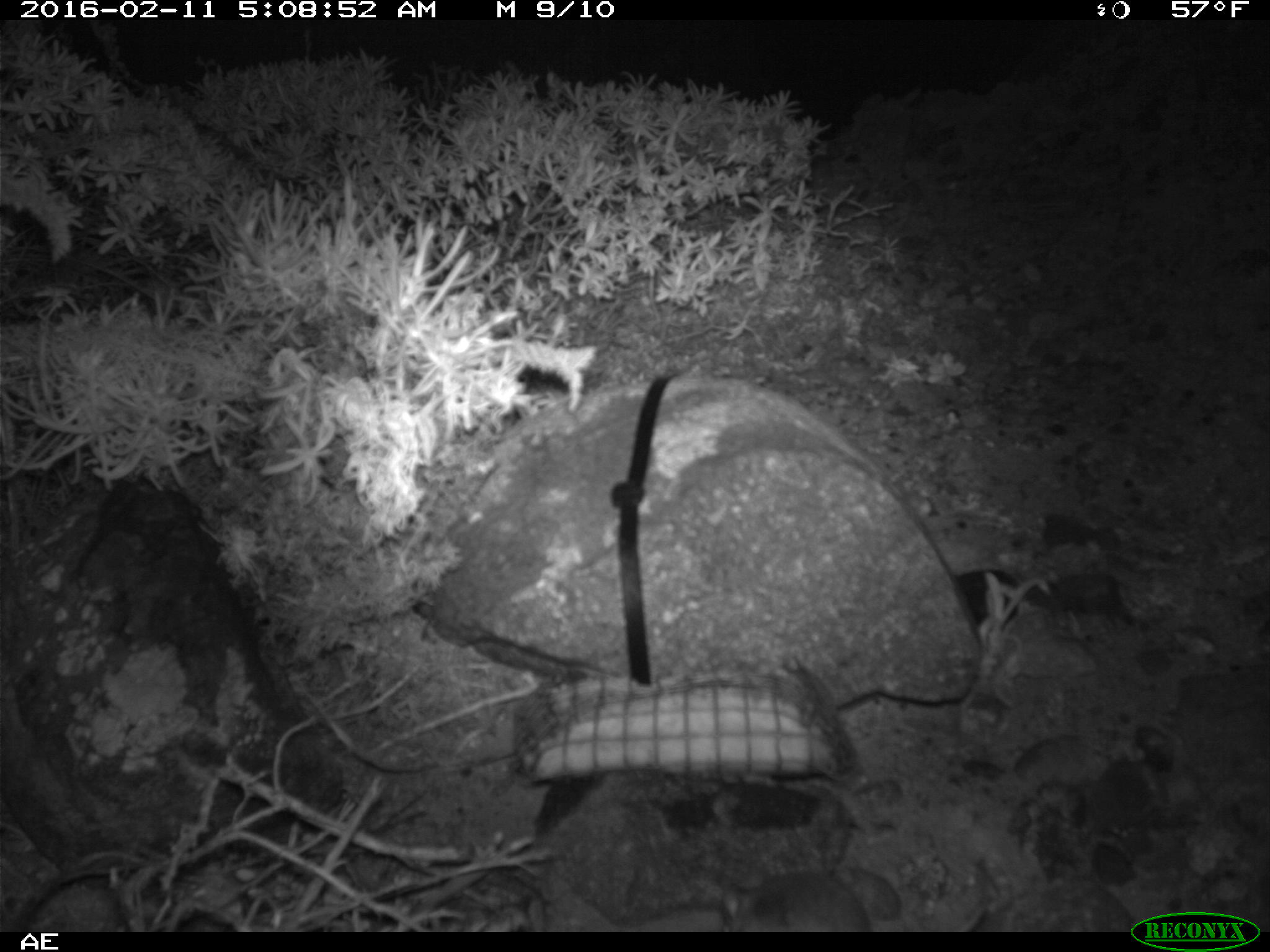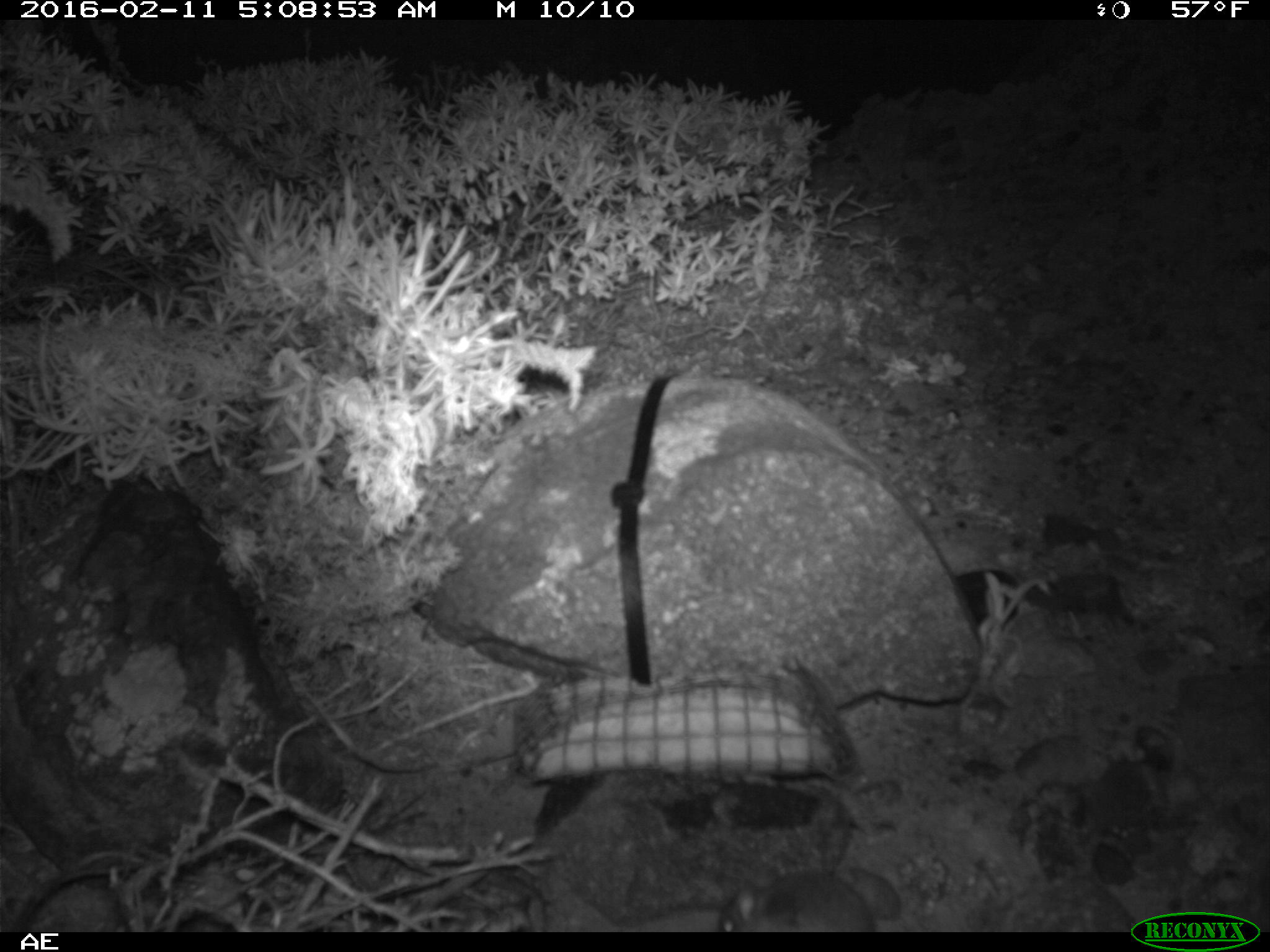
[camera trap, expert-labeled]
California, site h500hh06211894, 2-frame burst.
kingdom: Animalia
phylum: Chordata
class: Mammalia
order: Rodentia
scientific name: Rodentia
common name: rodent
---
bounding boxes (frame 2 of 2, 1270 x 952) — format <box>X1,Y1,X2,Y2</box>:
rodent: <box>717,870,876,932</box>